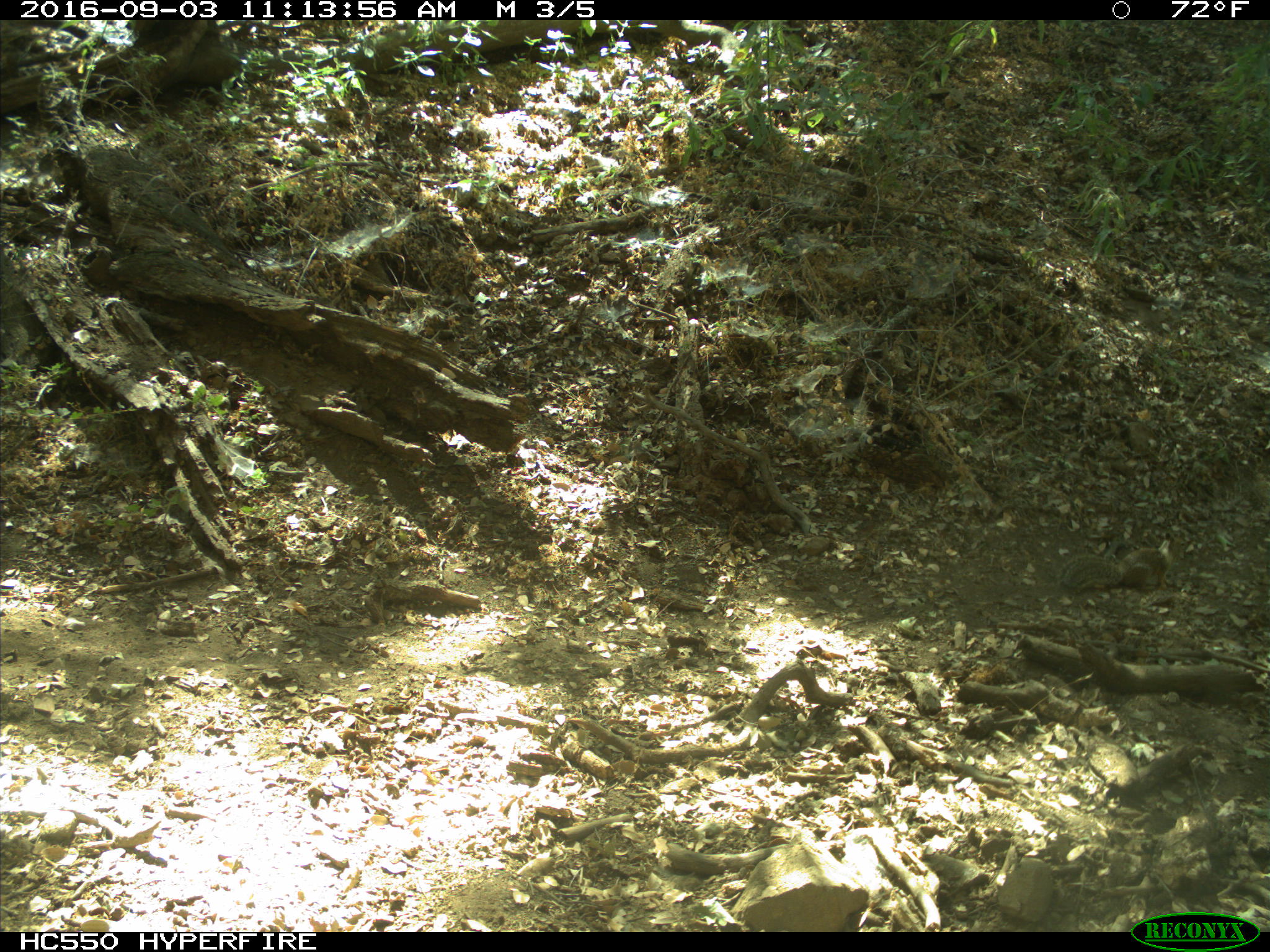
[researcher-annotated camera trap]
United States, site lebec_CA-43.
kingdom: Animalia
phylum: Chordata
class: Mammalia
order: Rodentia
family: Sciuridae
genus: Otospermophilus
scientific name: Otospermophilus beecheyi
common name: california ground squirrel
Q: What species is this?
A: Otospermophilus beecheyi (california ground squirrel).